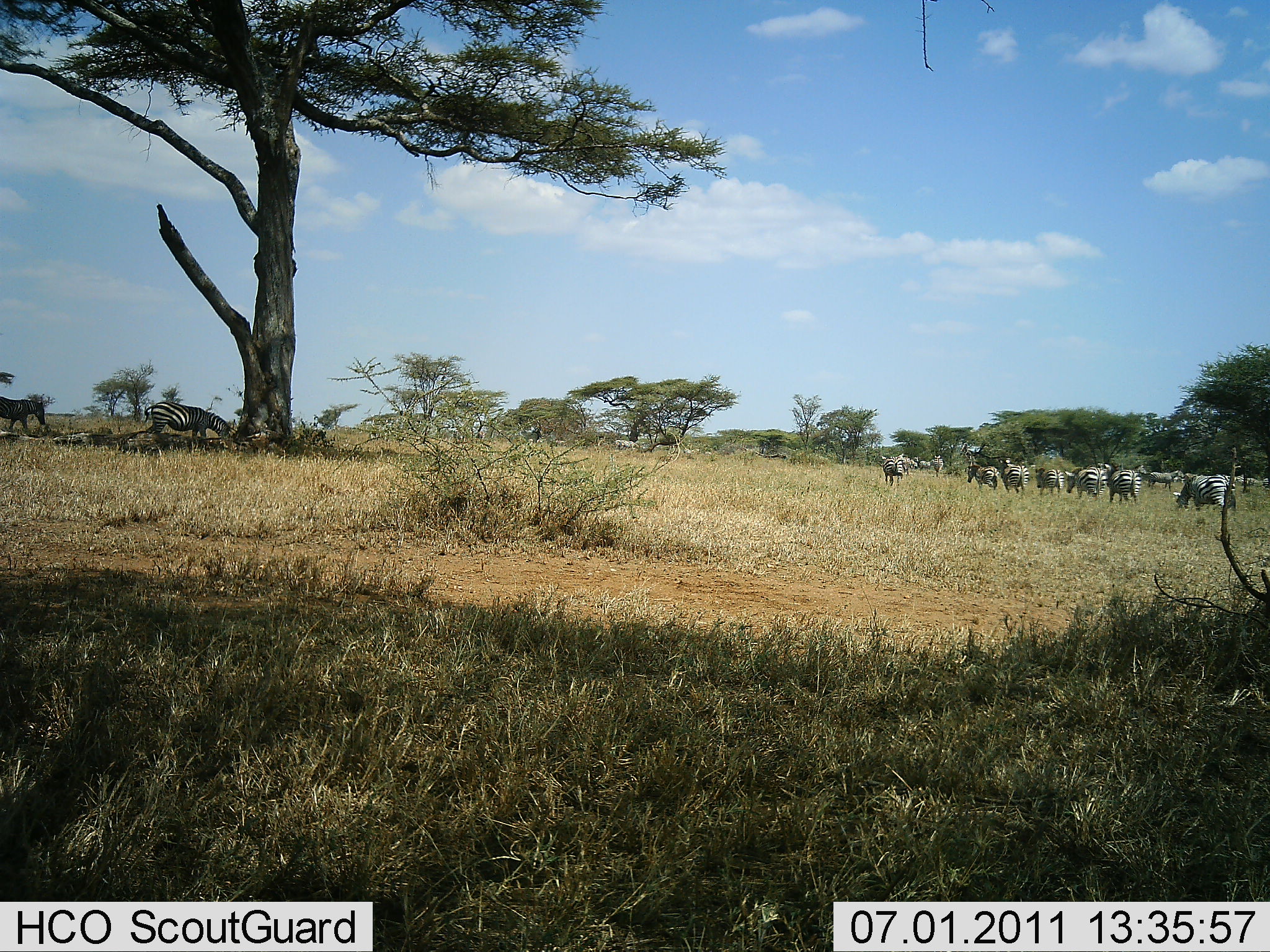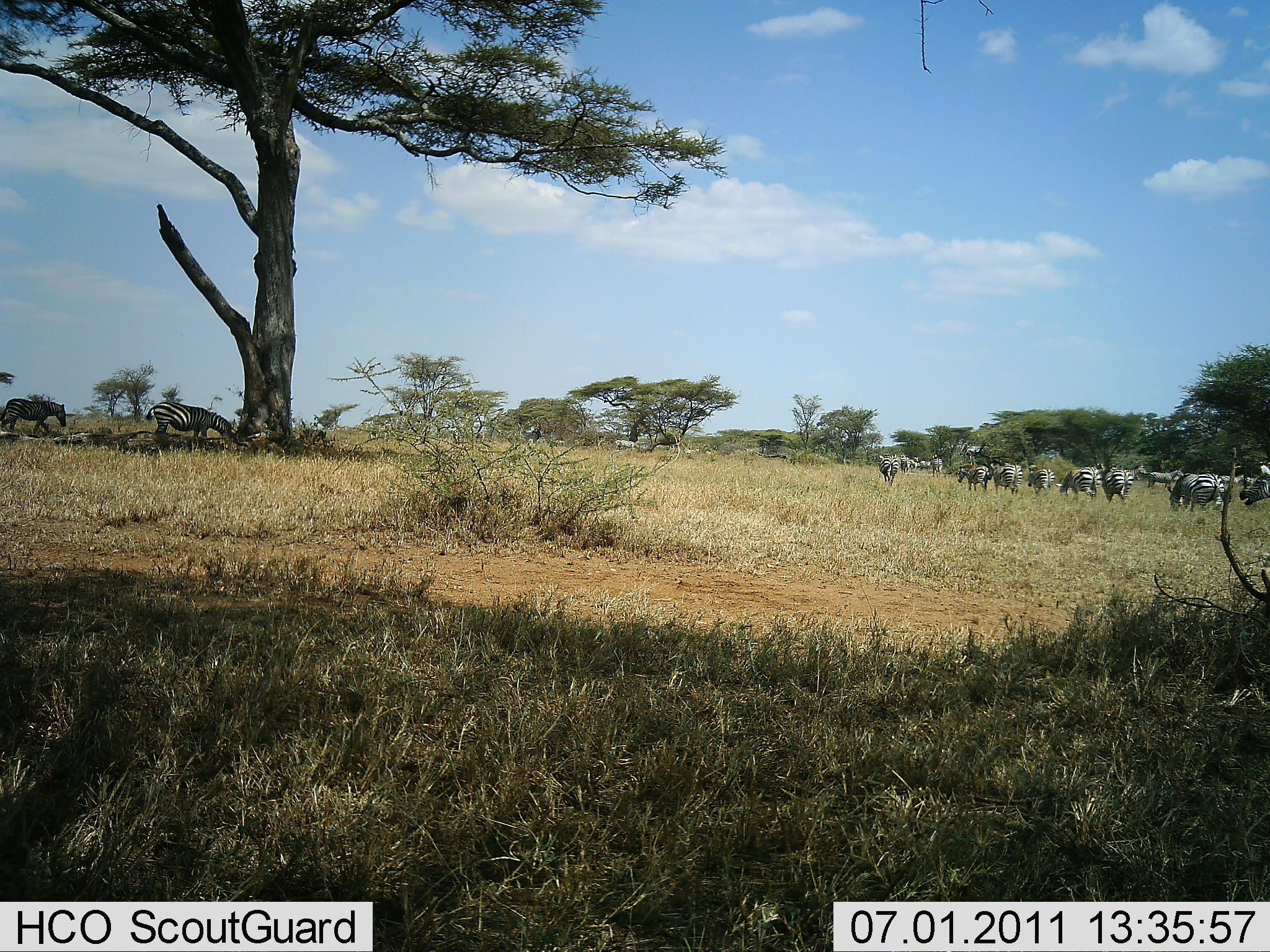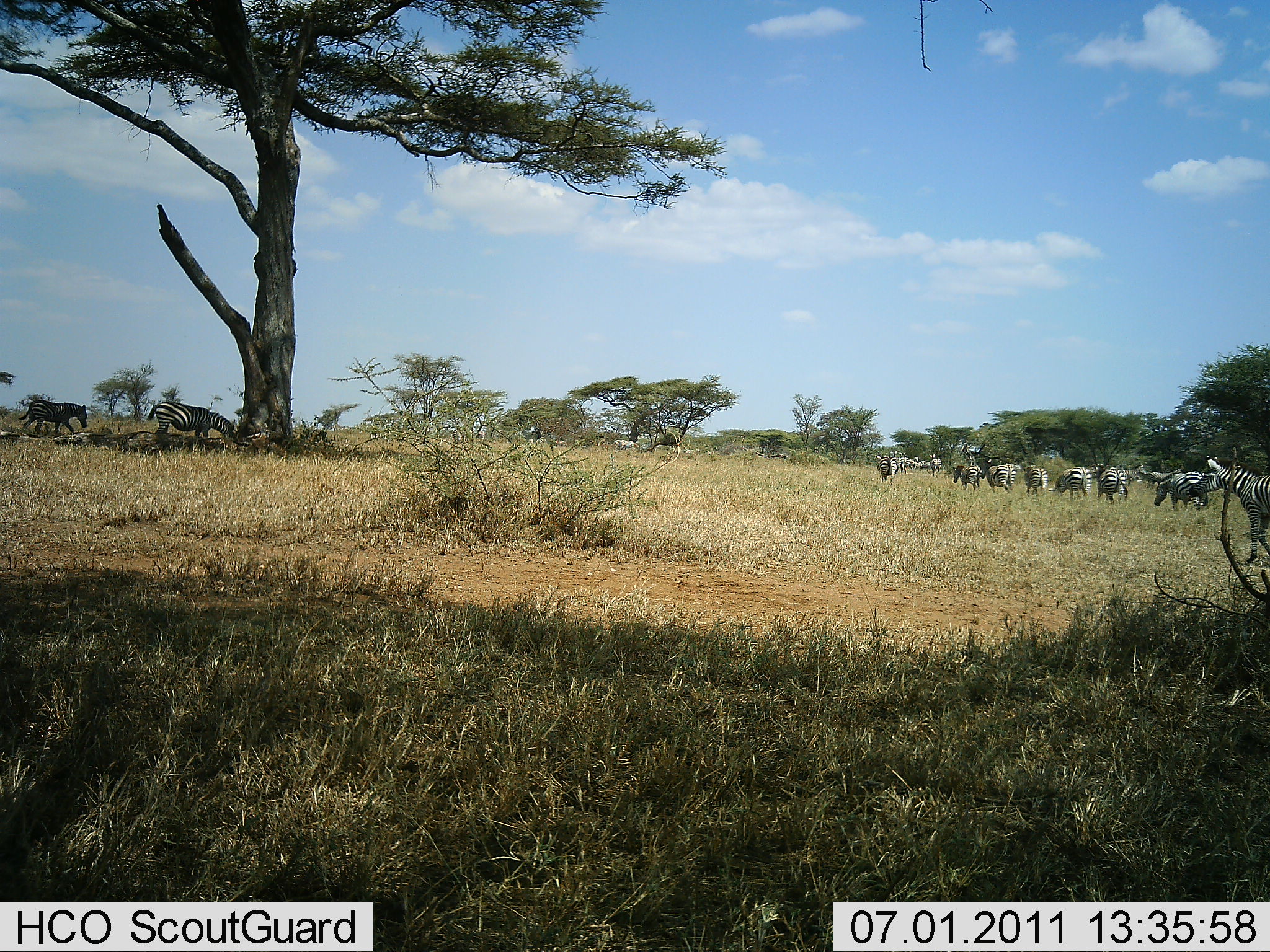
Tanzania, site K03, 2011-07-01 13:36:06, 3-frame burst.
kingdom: Animalia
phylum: Chordata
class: Mammalia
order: Perissodactyla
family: Equidae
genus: Equus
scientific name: Equus quagga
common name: plains zebra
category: zebra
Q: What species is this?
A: Zebra (plains zebra) (Equus quagga).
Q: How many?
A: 11-50.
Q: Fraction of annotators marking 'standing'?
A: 23%.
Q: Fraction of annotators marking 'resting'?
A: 0%.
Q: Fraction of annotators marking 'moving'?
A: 77%.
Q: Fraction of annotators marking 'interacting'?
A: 0%.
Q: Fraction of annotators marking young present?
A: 8%.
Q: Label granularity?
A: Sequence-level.